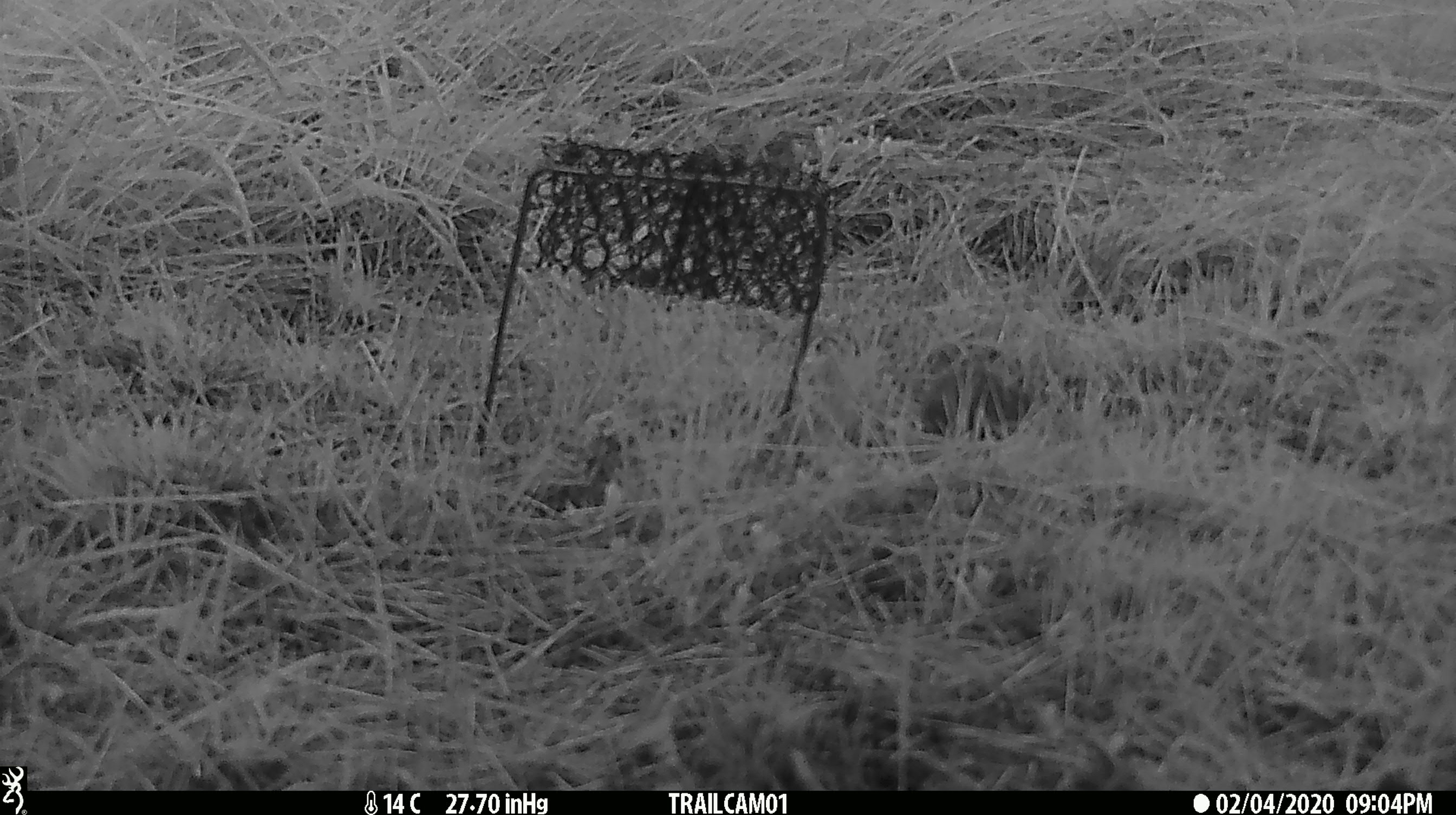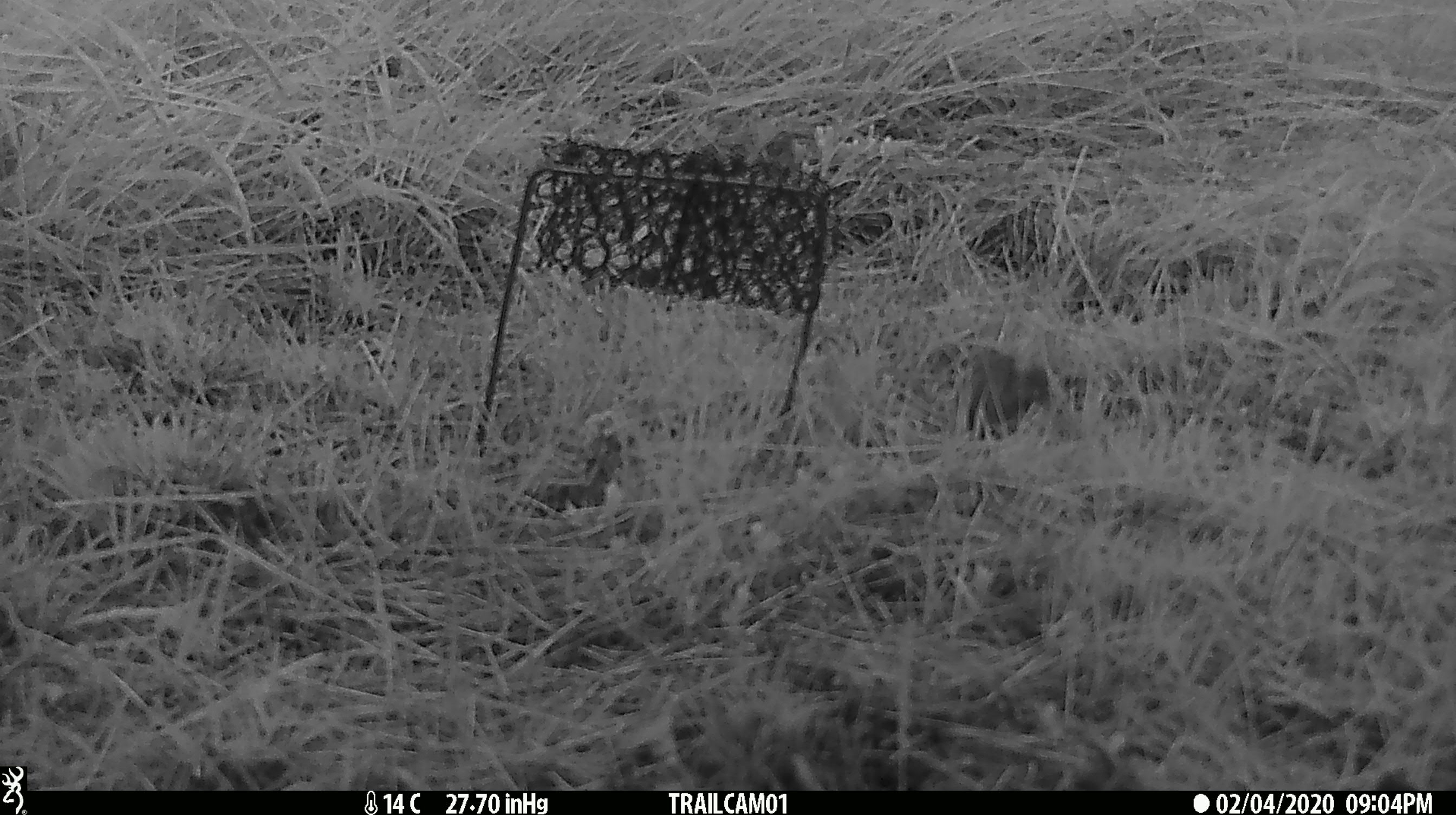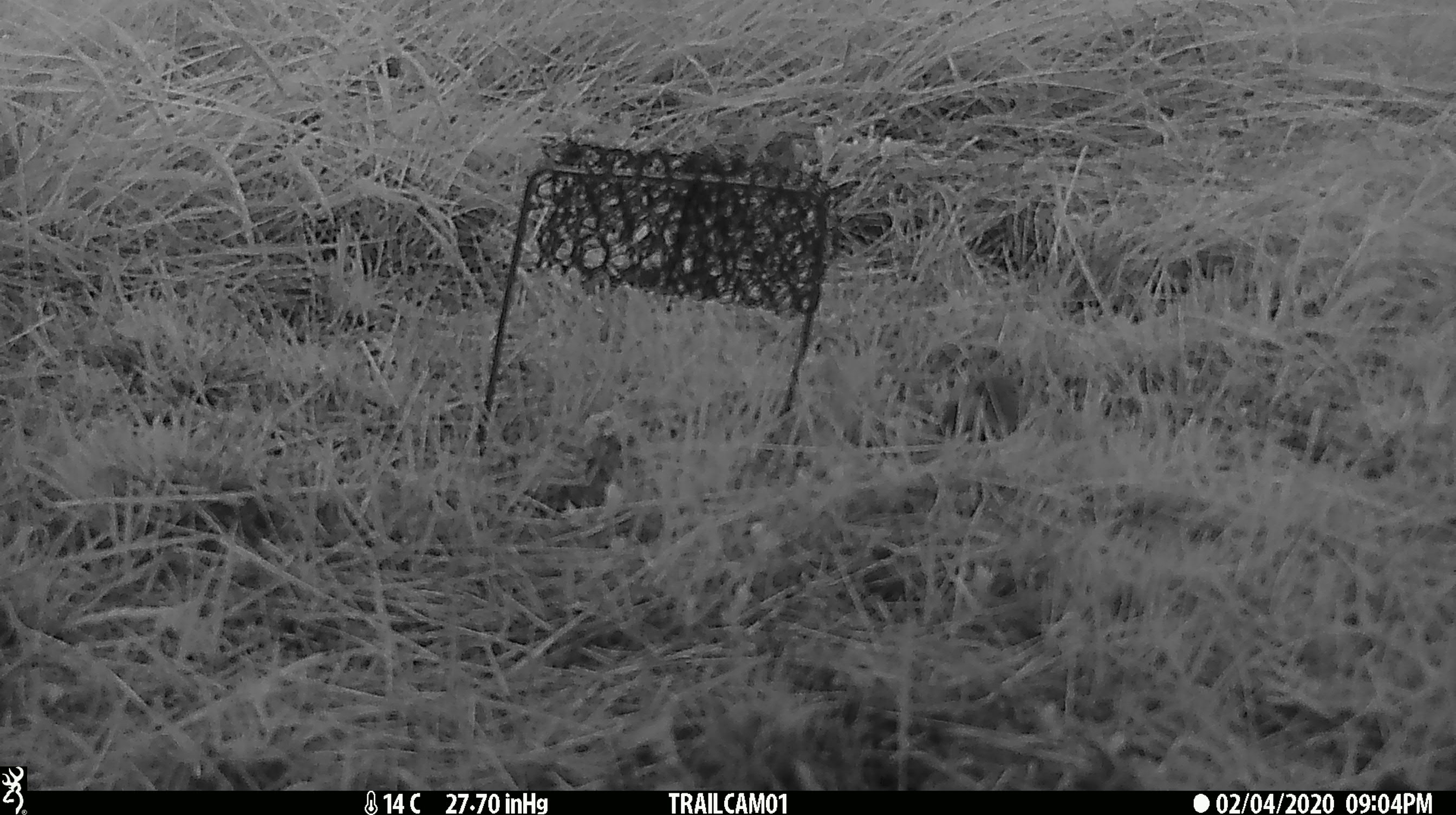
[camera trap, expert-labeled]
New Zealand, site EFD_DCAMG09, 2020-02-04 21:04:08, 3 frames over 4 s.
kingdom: Animalia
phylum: Chordata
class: Mammalia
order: Rodentia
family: Muridae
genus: Mus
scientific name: Mus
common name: mouse